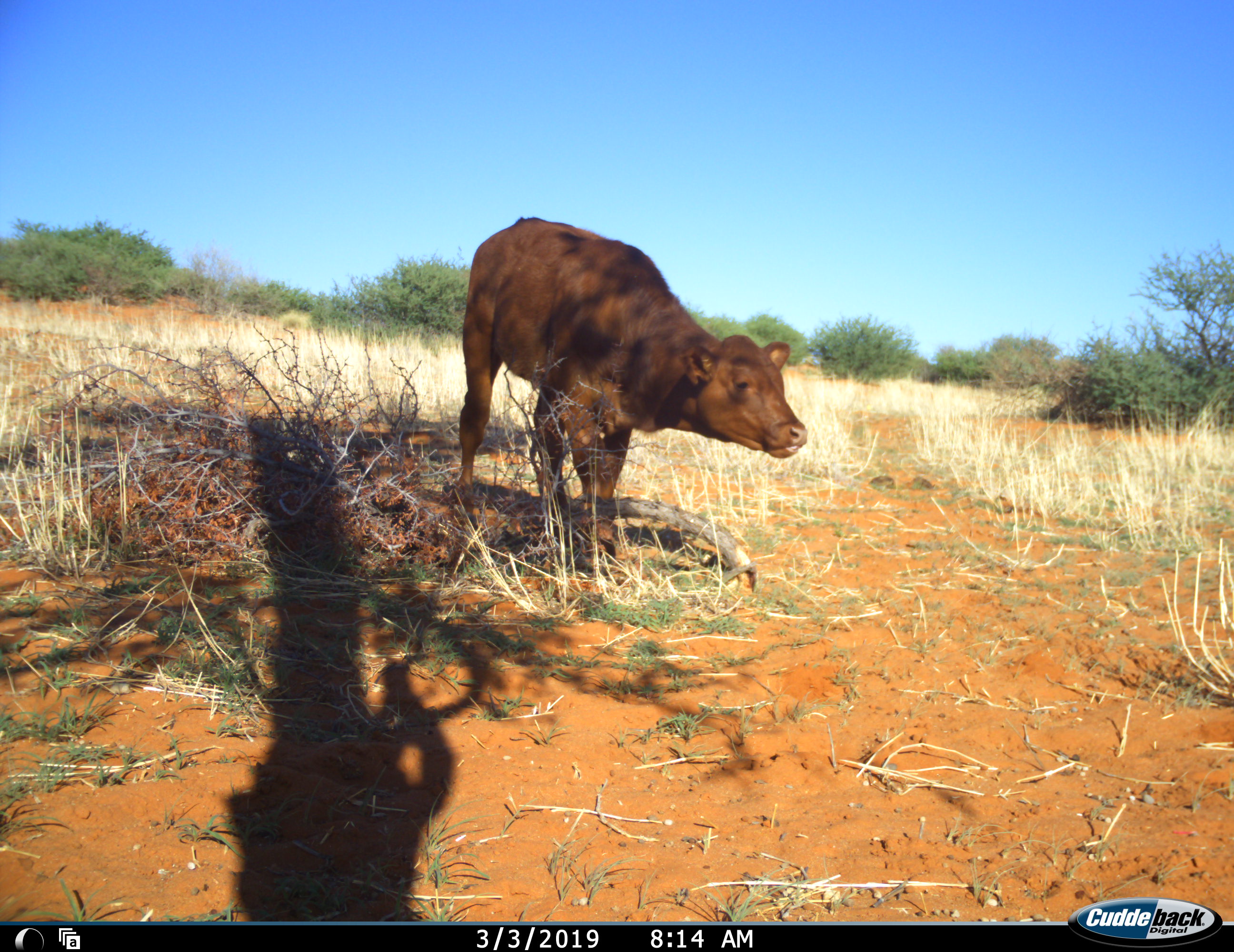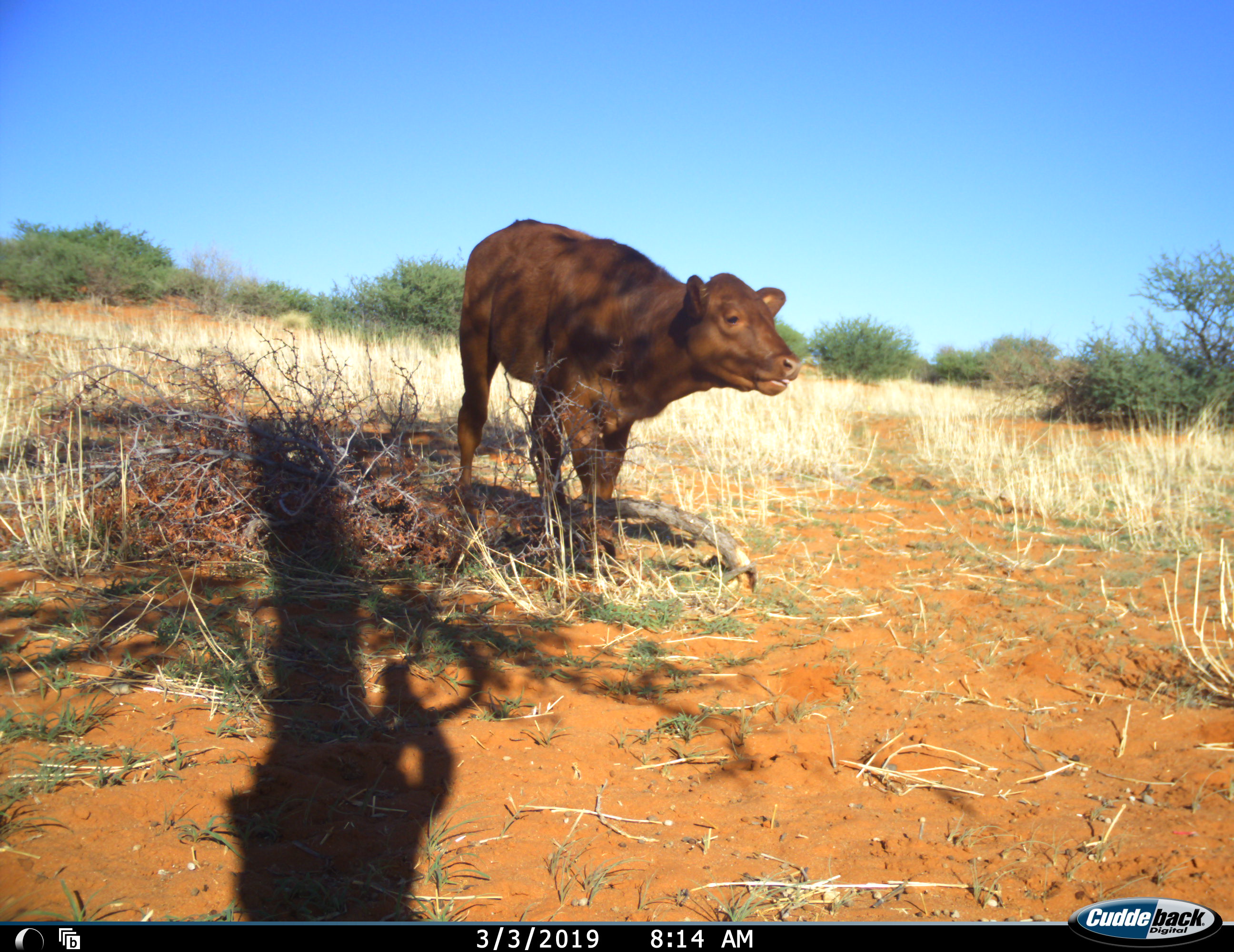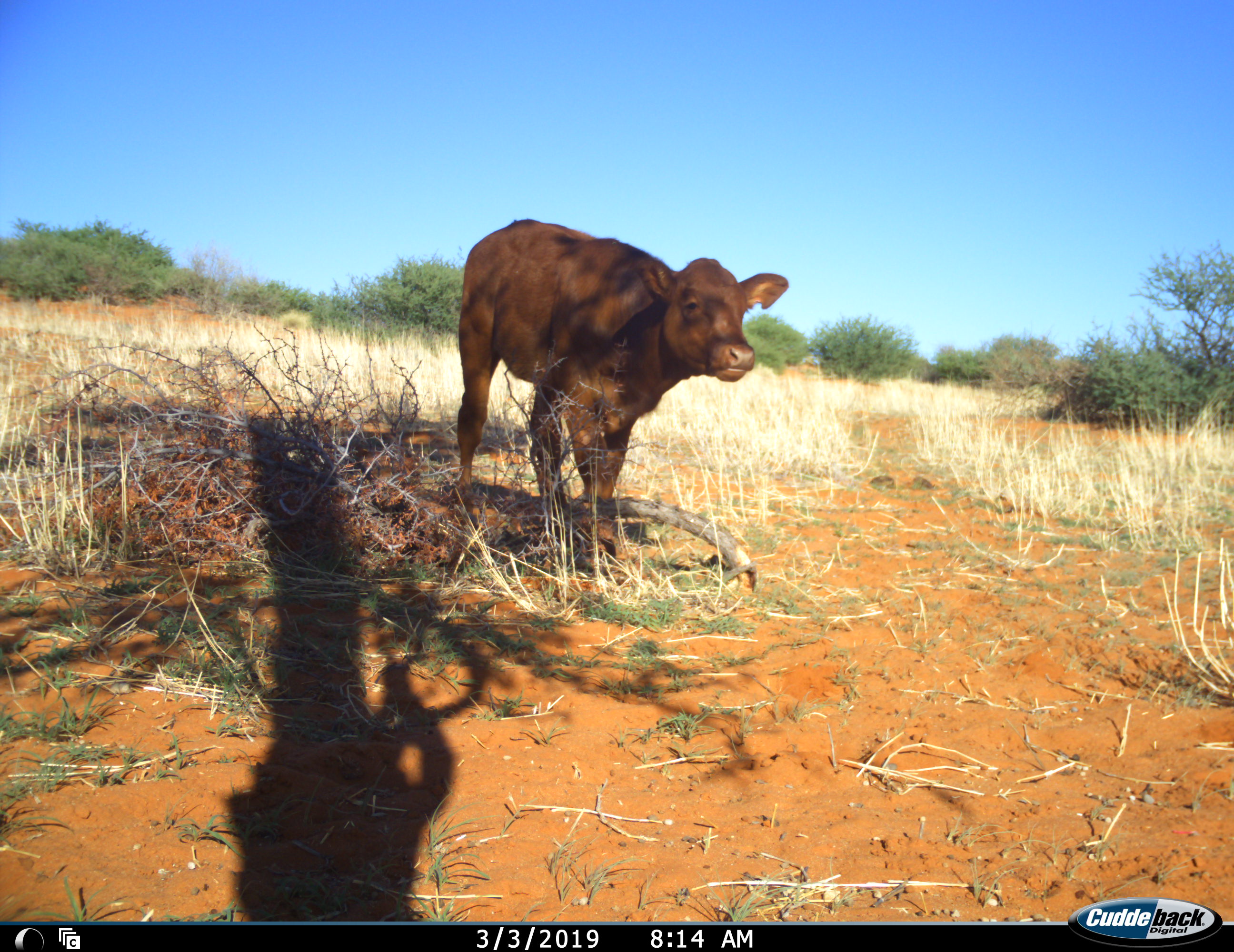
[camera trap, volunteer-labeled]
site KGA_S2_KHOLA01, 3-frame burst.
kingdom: Animalia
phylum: Chordata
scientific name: Vertebrata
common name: domestic animal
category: domesticanimal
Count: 1.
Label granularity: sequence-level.